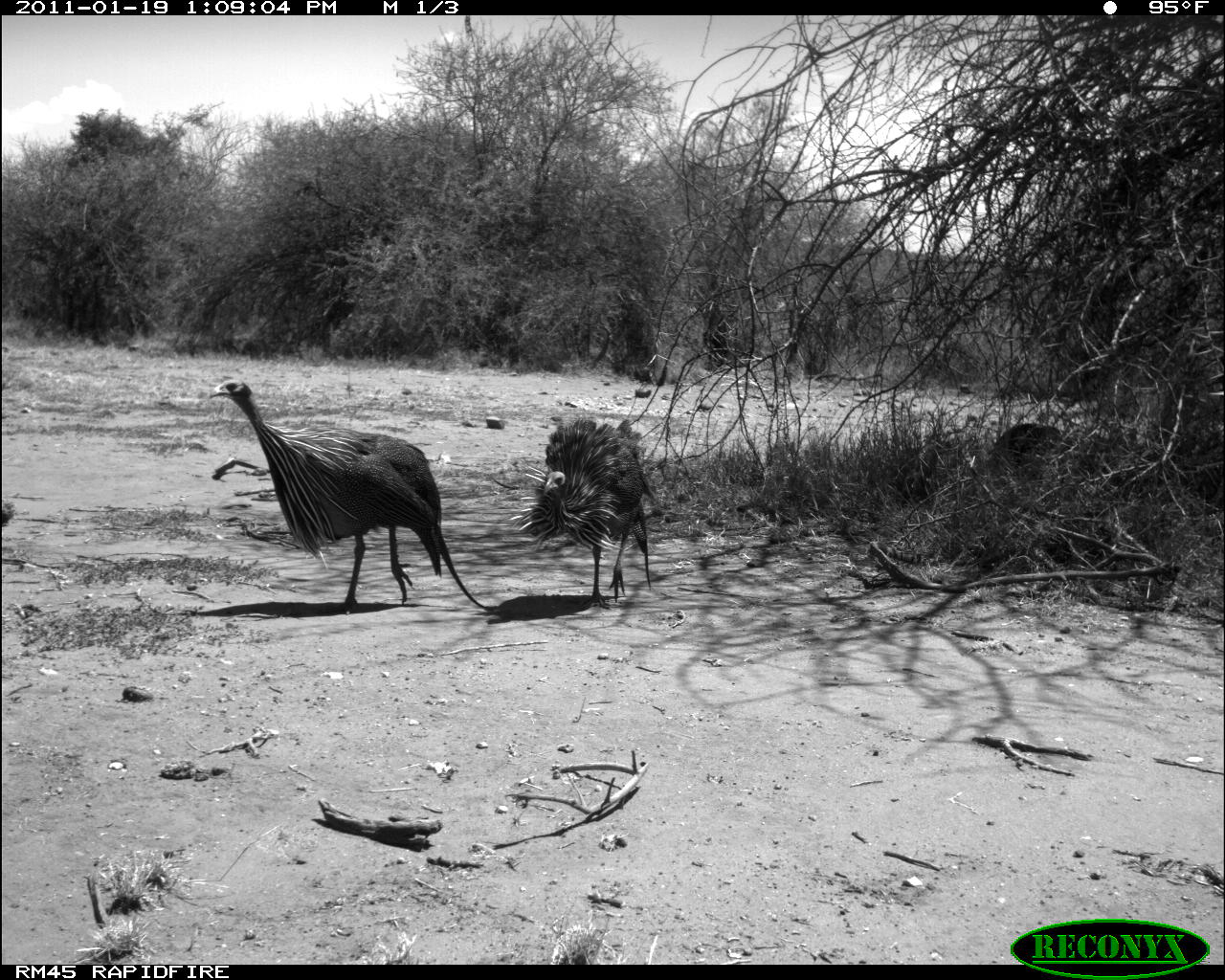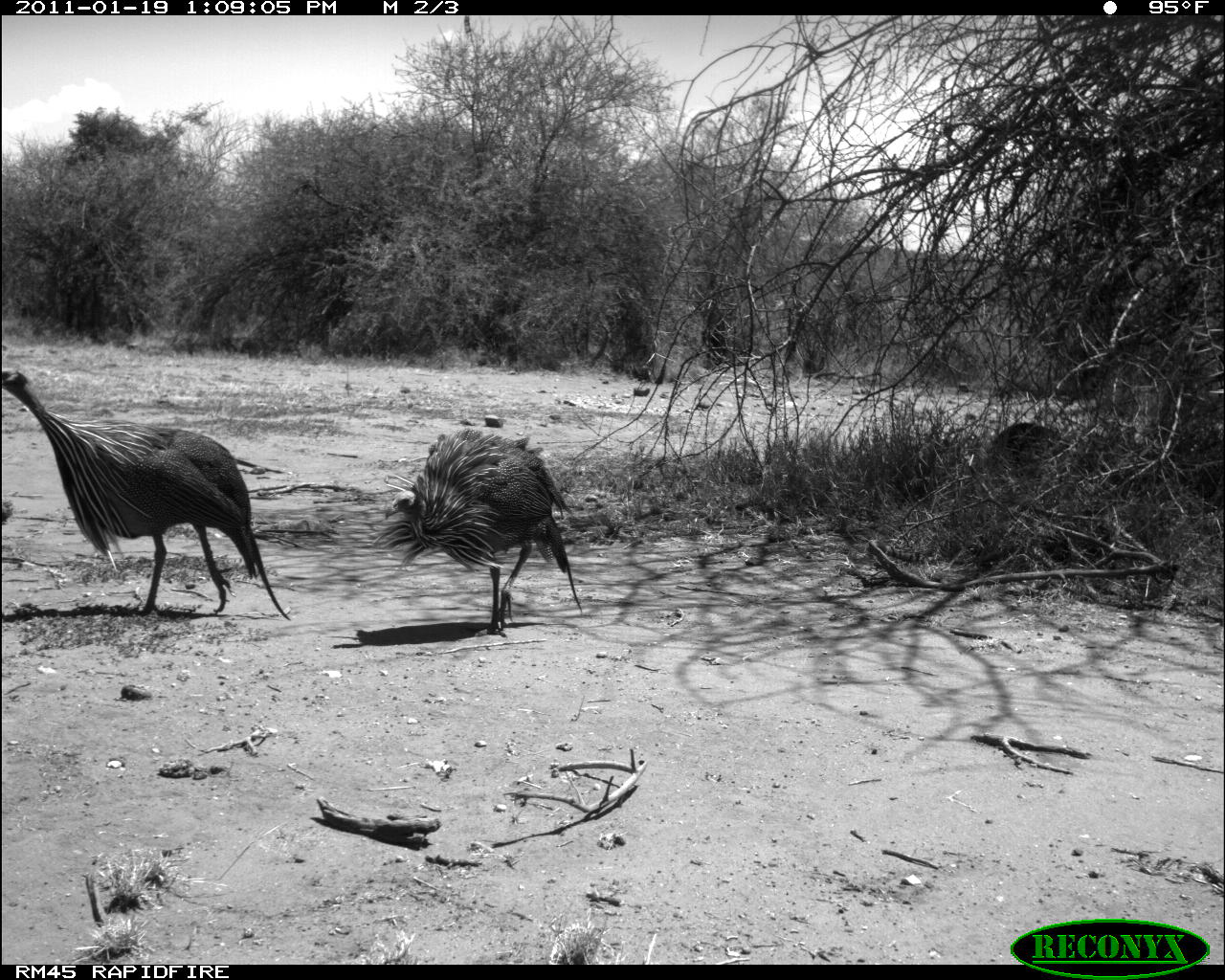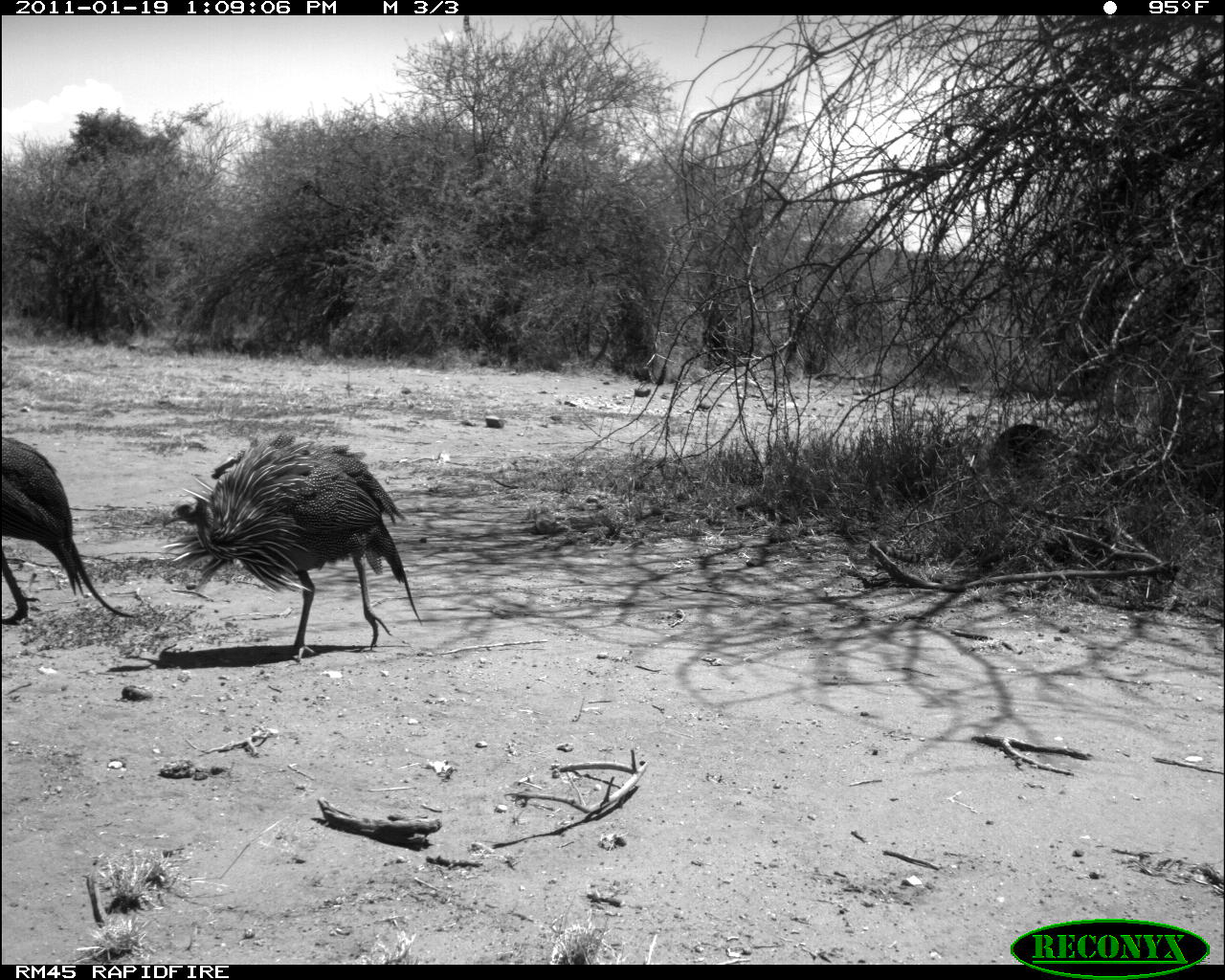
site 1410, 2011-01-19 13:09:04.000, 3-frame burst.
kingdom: Animalia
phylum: Chordata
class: Aves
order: Galliformes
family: Numididae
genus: Acryllium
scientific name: Acryllium vulturinum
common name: vulturine guineafowl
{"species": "Acryllium vulturinum (vulturine guineafowl)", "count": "2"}